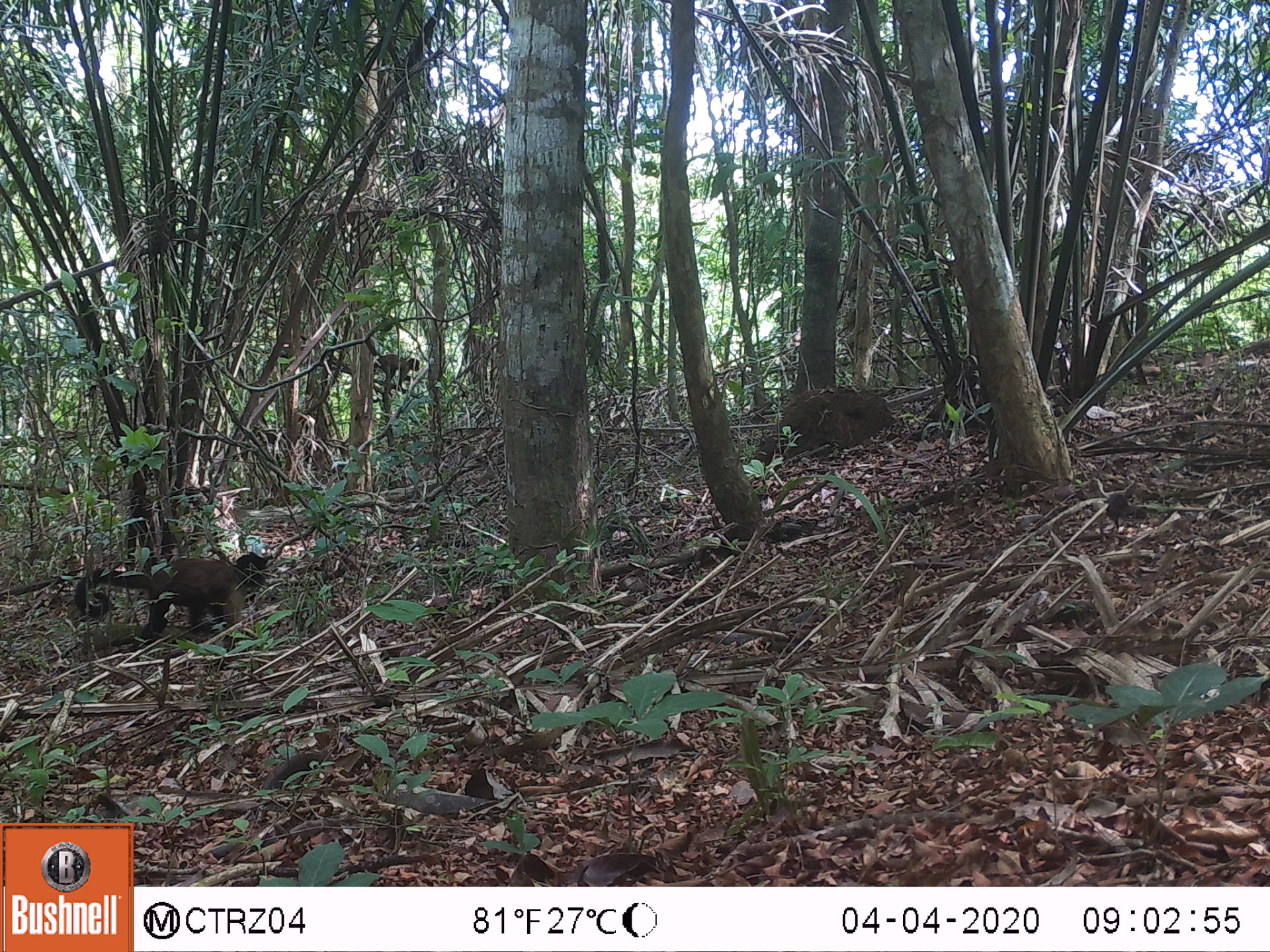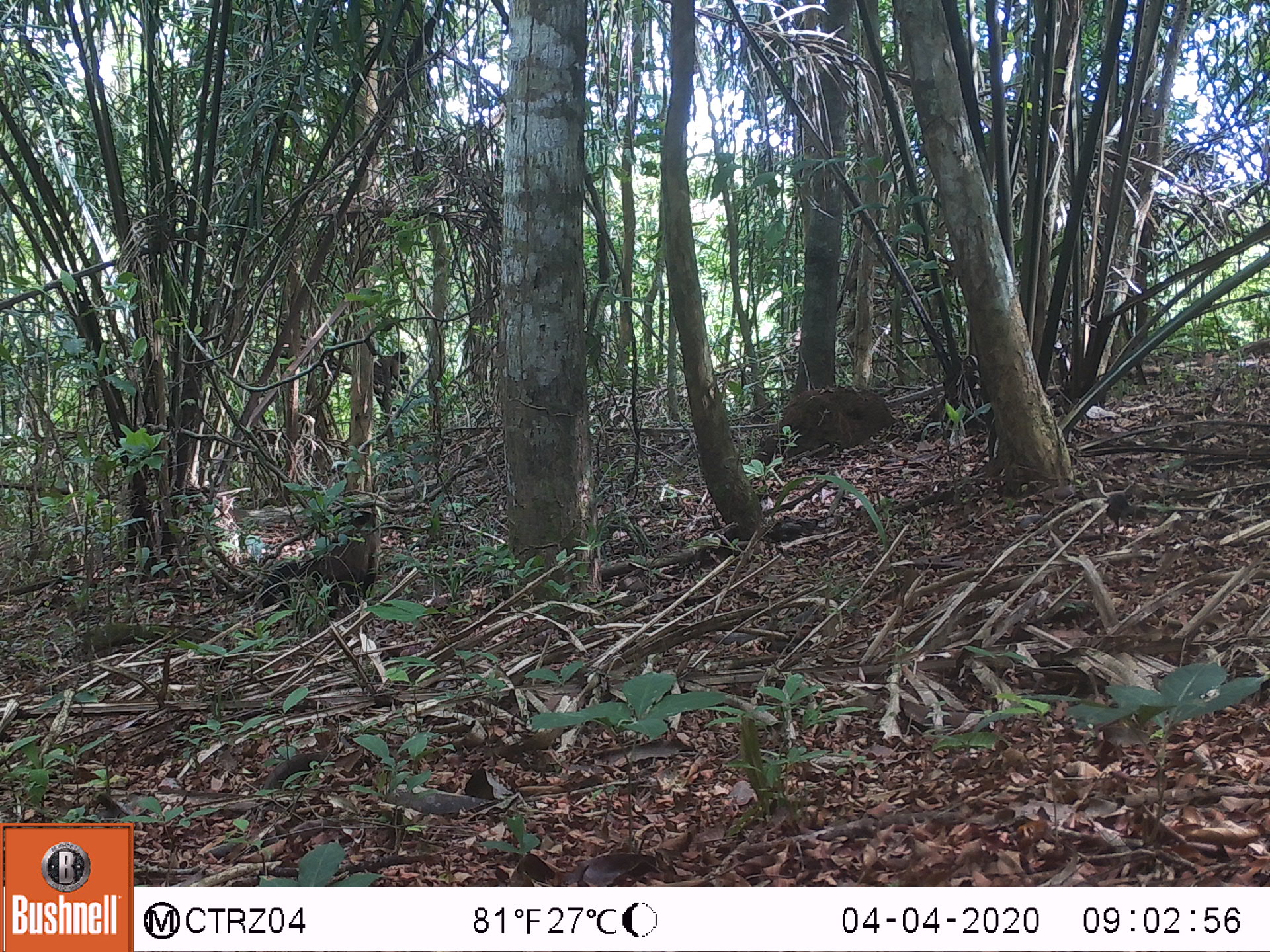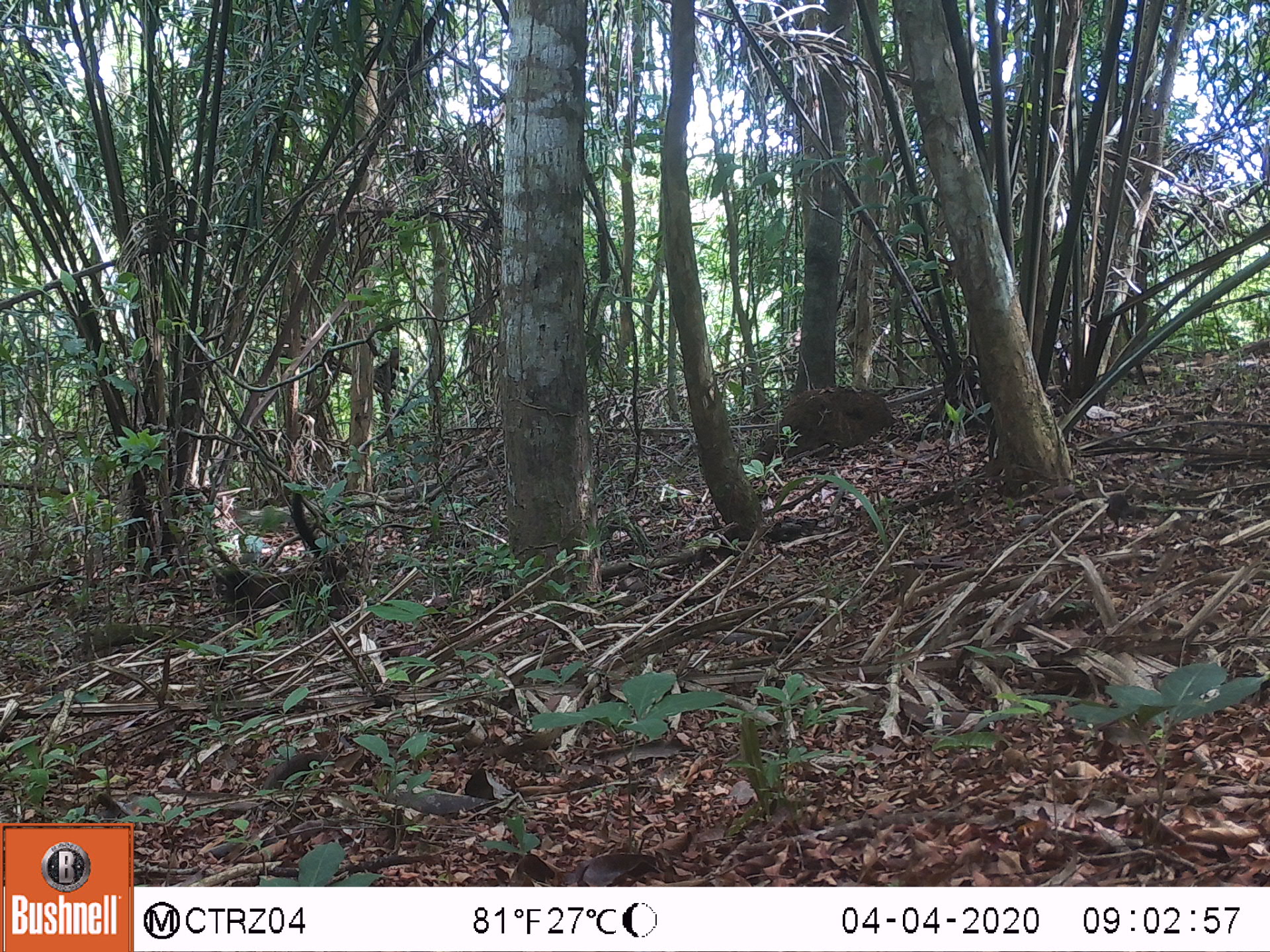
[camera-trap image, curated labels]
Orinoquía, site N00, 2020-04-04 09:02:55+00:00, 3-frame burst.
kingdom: Animalia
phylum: Chordata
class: Mammalia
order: Primates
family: Cebidae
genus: Sapajus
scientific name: Sapajus apella margaritae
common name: margarita island capuchin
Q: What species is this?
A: Margarita island capuchin (Sapajus apella margaritae).